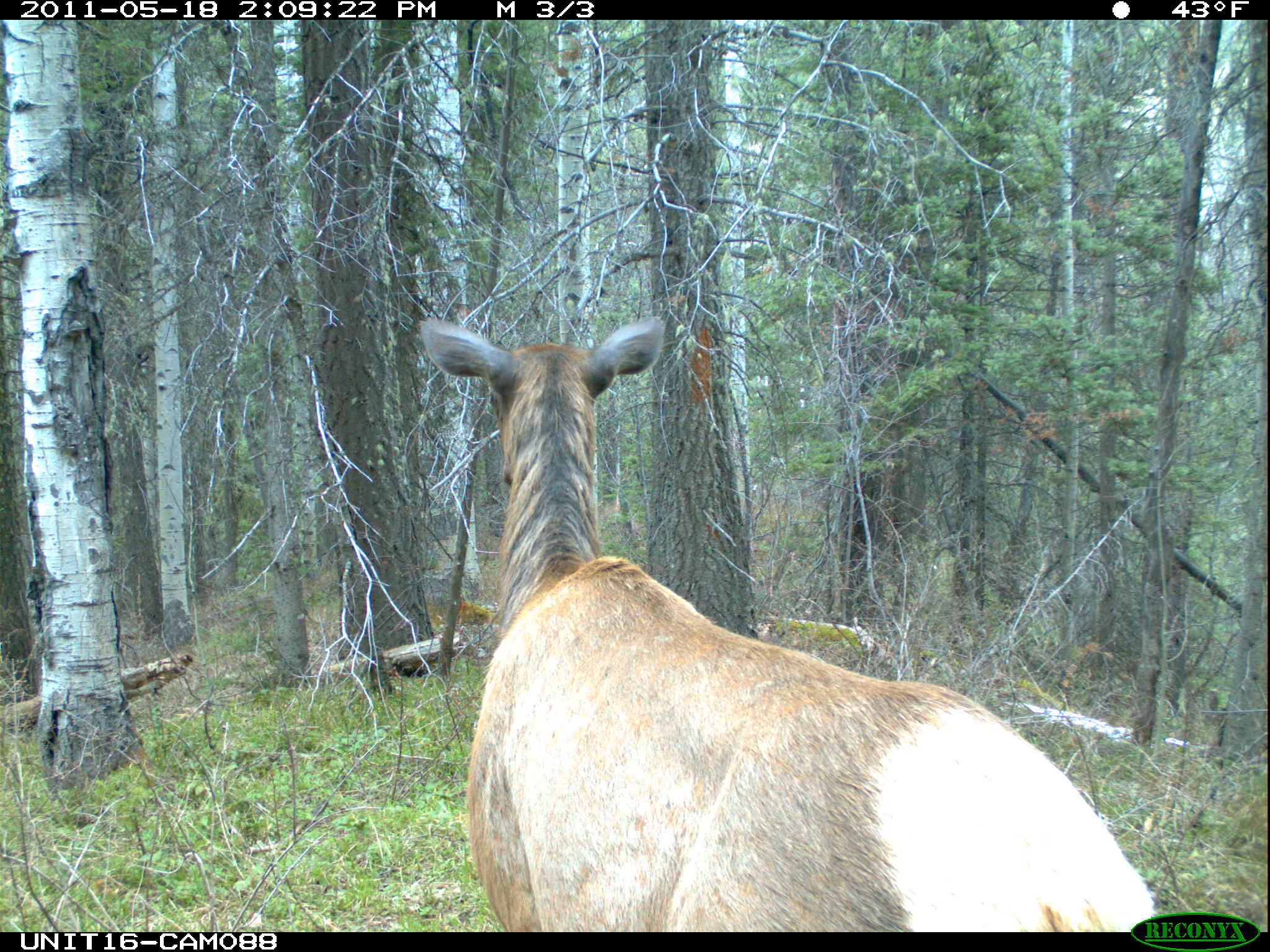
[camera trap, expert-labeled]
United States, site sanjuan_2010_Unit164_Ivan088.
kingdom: Animalia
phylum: Chordata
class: Mammalia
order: Artiodactyla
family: Cervidae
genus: Cervus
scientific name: Cervus elaphus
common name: red deer